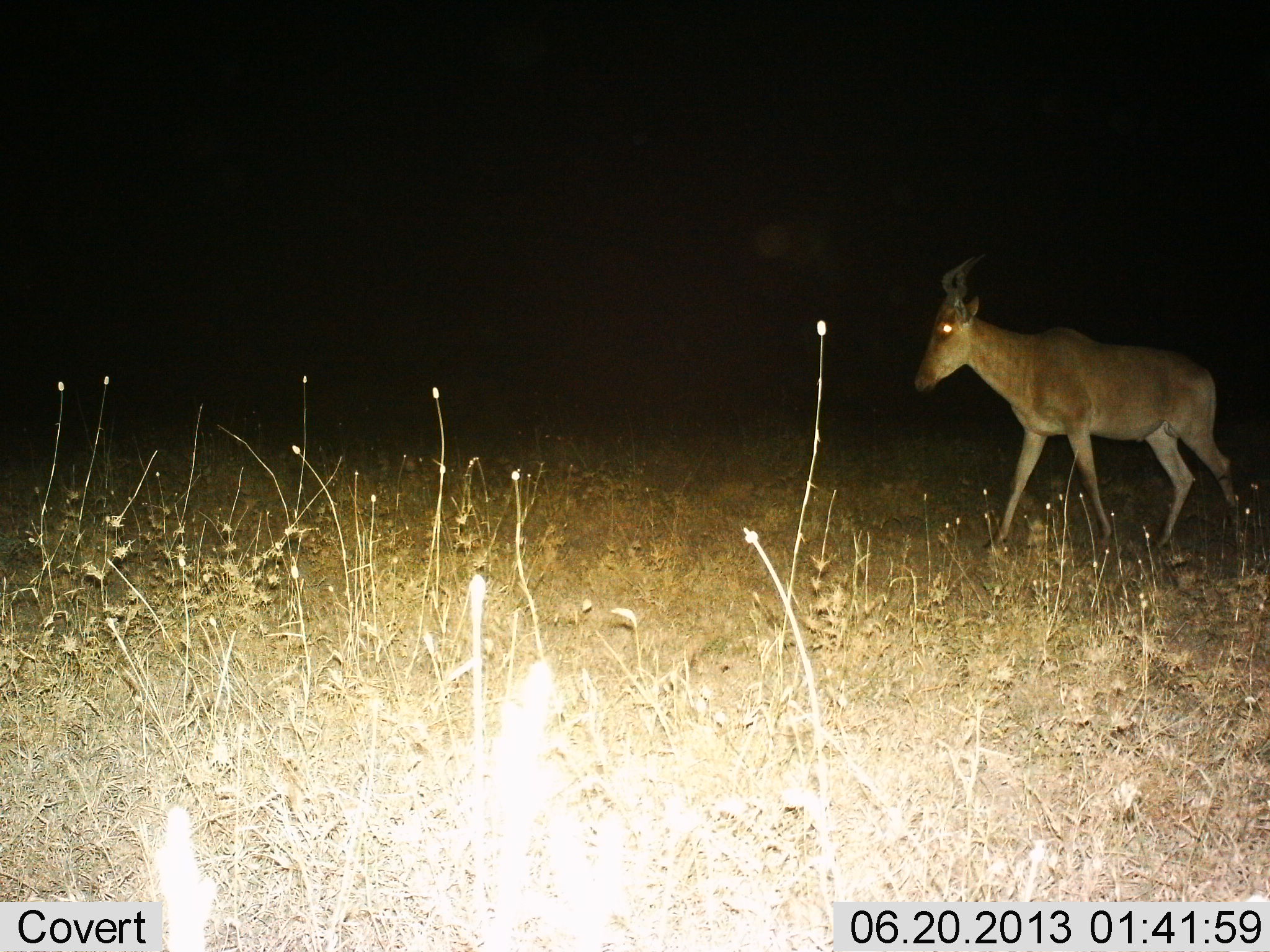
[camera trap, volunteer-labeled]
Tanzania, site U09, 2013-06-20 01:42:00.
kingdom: Animalia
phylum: Chordata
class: Mammalia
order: Artiodactyla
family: Bovidae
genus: Alcelaphus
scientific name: Alcelaphus buselaphus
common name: hartebeest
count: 1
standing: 23%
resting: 0%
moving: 82%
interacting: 0%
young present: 0%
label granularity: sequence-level